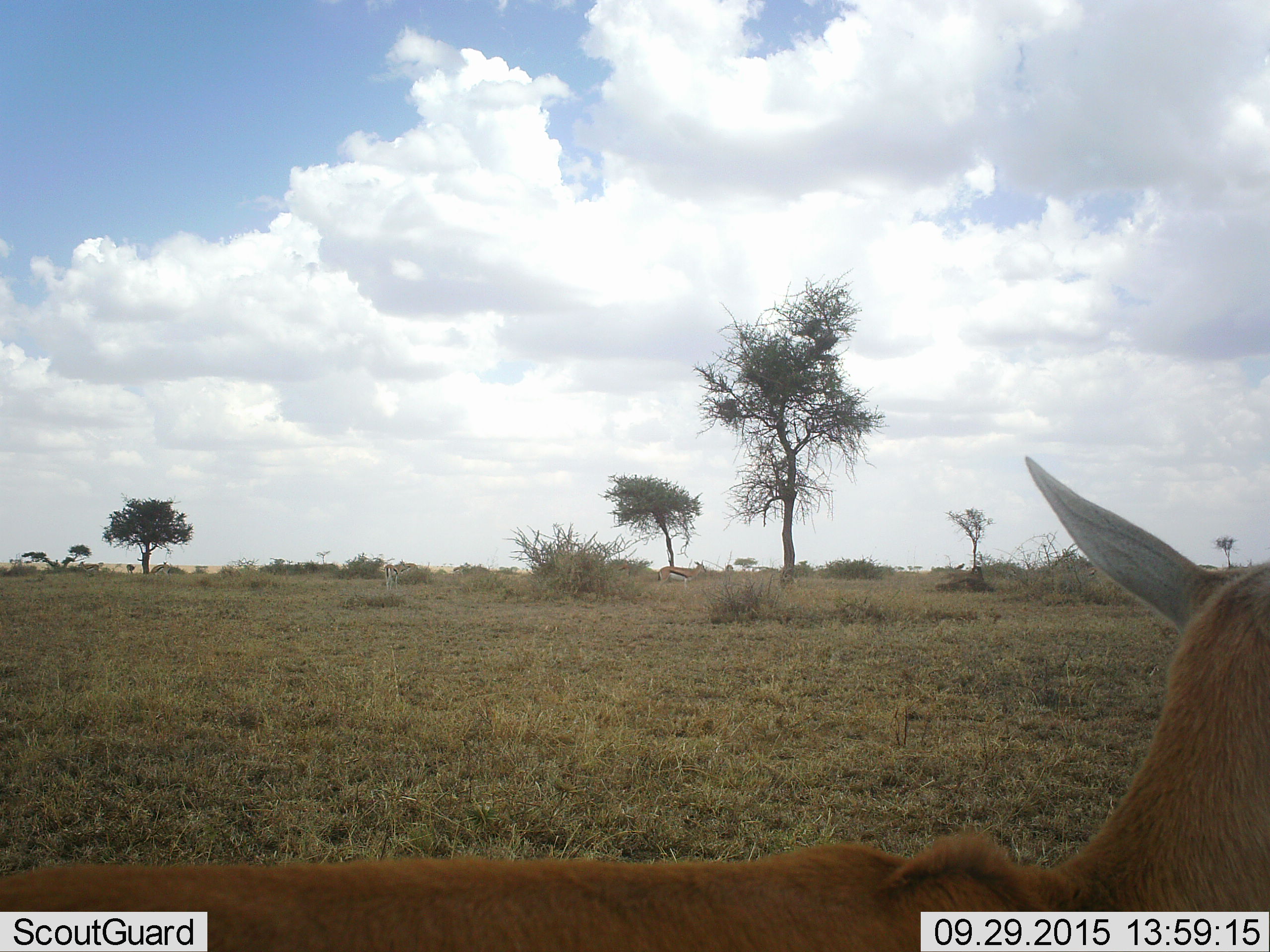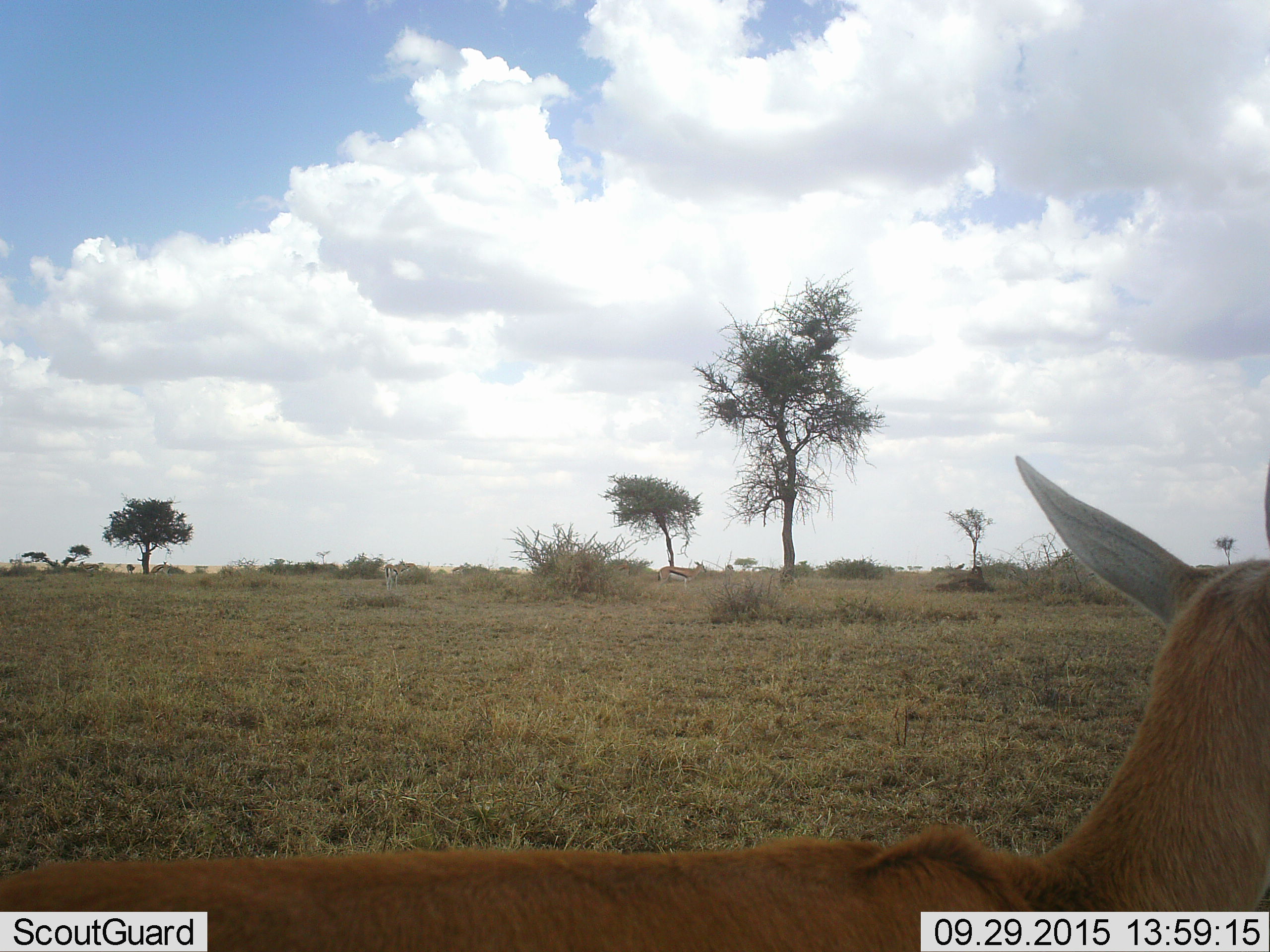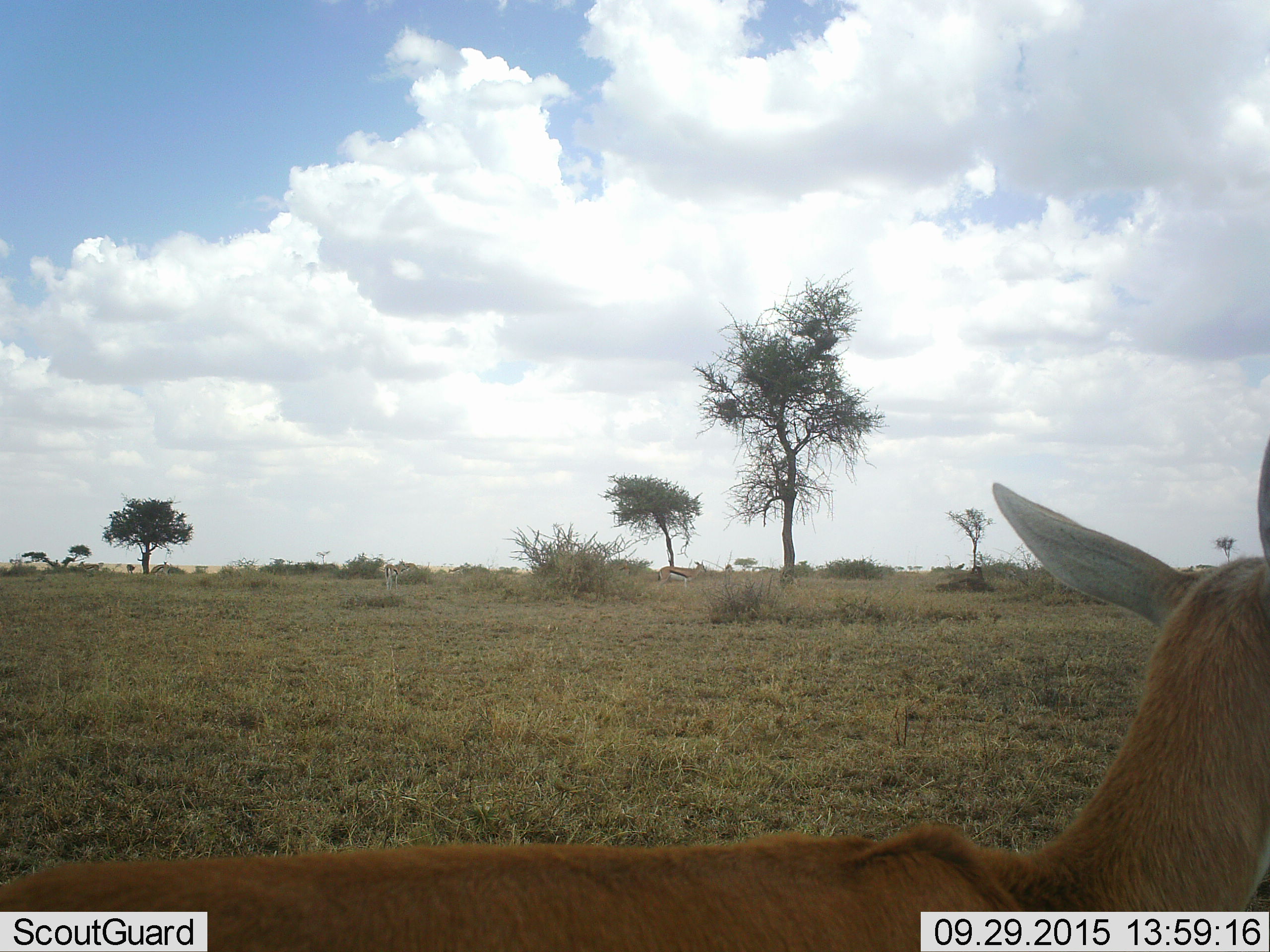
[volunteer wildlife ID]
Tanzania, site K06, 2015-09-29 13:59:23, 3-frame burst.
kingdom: Animalia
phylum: Chordata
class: Mammalia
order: Artiodactyla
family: Bovidae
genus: Eudorcas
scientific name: Eudorcas thomsonii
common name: thomson's gazelle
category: gazellethomsons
Gazellethomsons (thomson's gazelle) (Eudorcas thomsonii), count 1. Behavior (volunteer vote fractions): standing 80%, resting 20%, moving 0%, interacting 0%. Young present (vote fraction): 20%. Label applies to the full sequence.